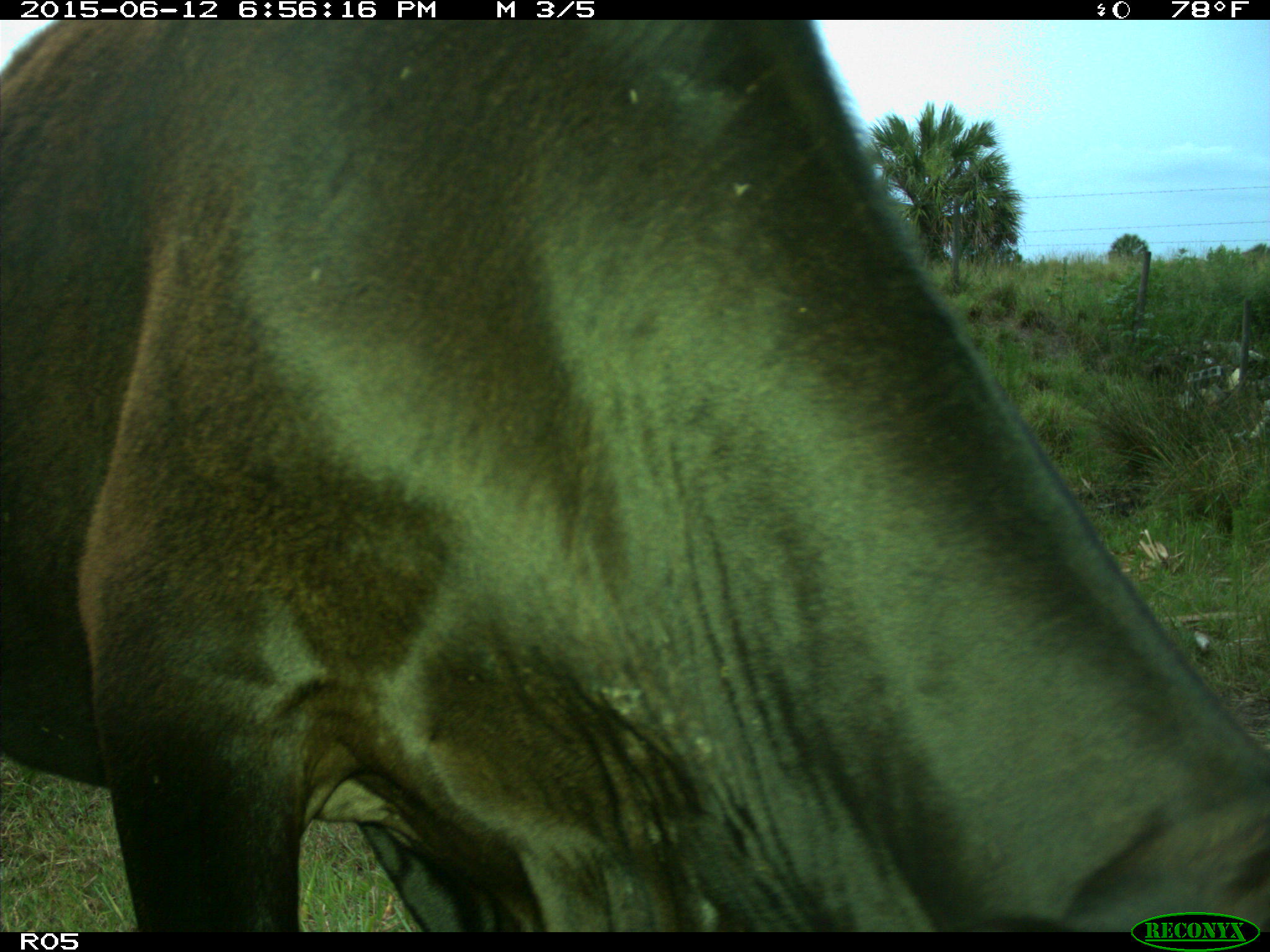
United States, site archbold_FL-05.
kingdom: Animalia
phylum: Chordata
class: Mammalia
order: Artiodactyla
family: Bovidae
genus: Bos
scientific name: Bos taurus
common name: domestic cow